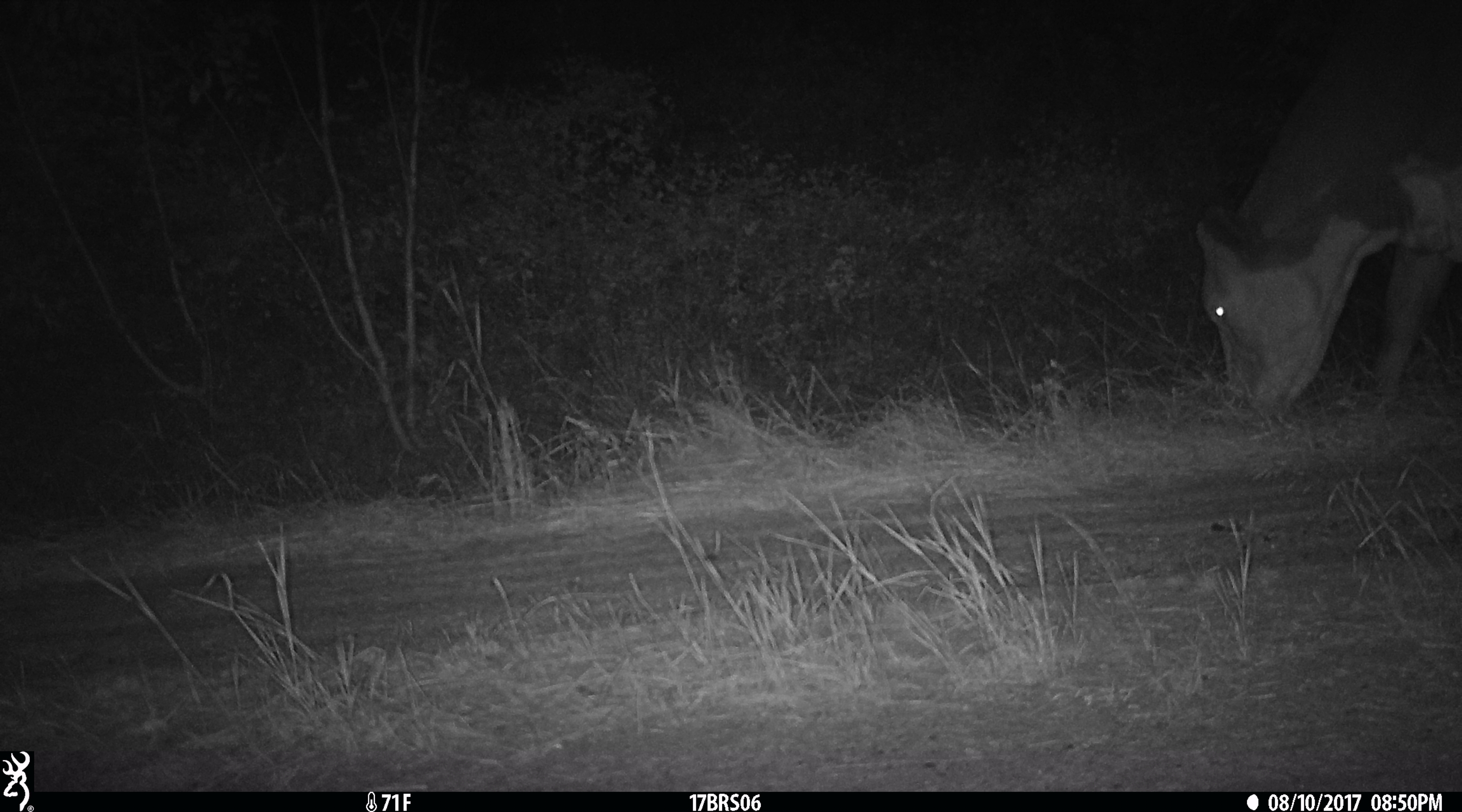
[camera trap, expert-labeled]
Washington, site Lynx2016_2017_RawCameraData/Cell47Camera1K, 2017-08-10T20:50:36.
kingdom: Animalia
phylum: Chordata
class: Mammalia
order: Artiodactyla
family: Bovidae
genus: Bos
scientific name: Bos taurus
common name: domestic cattle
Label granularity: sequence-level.